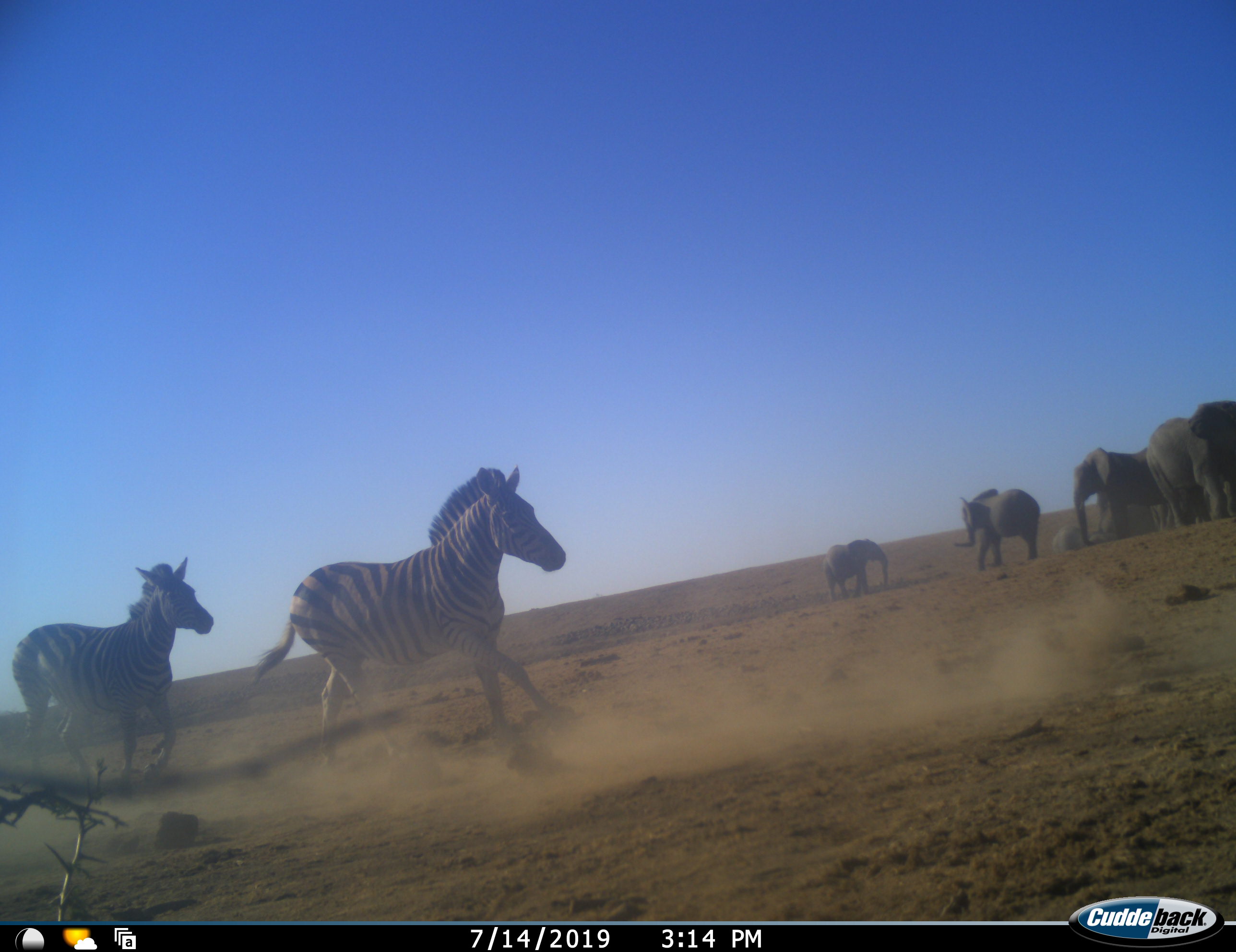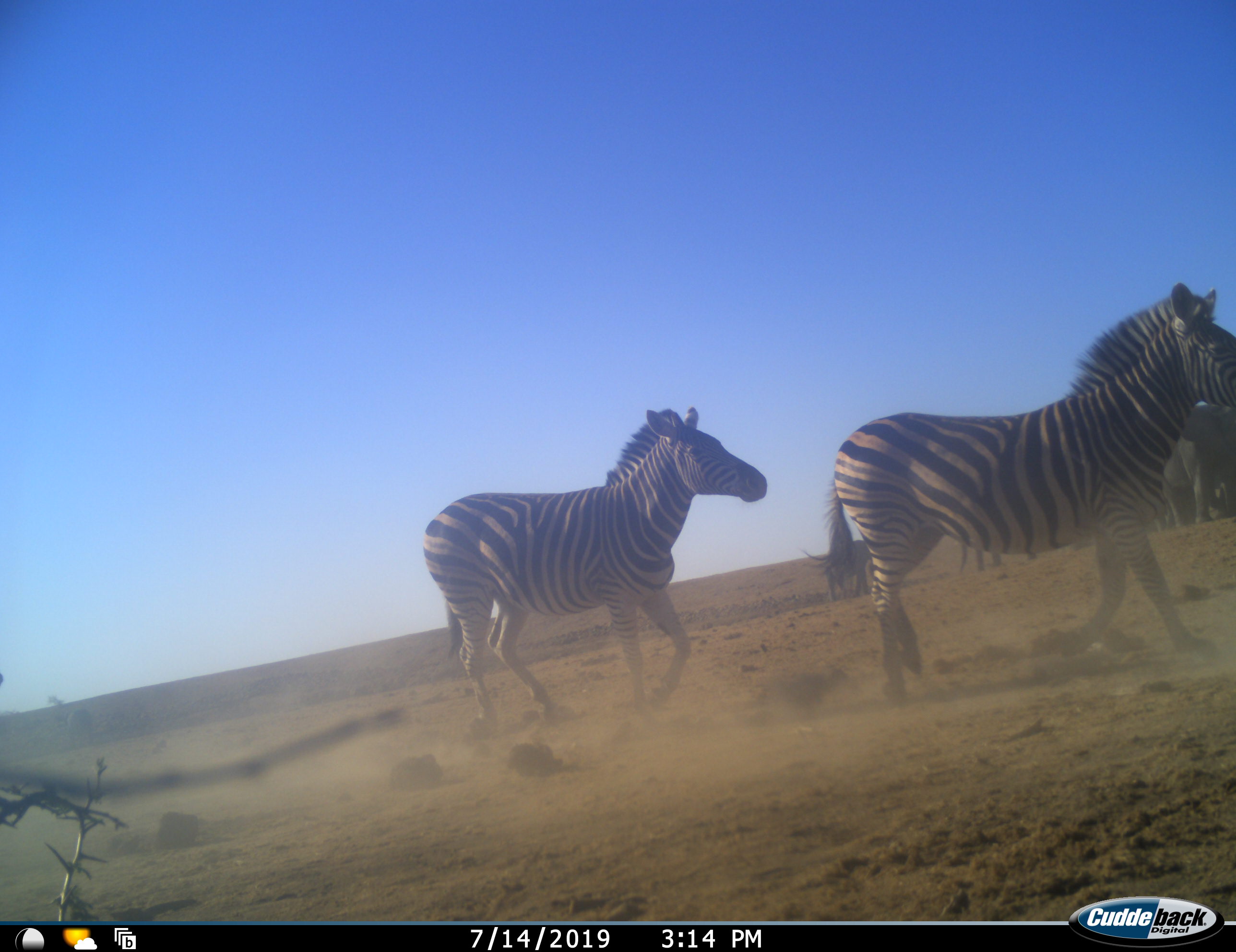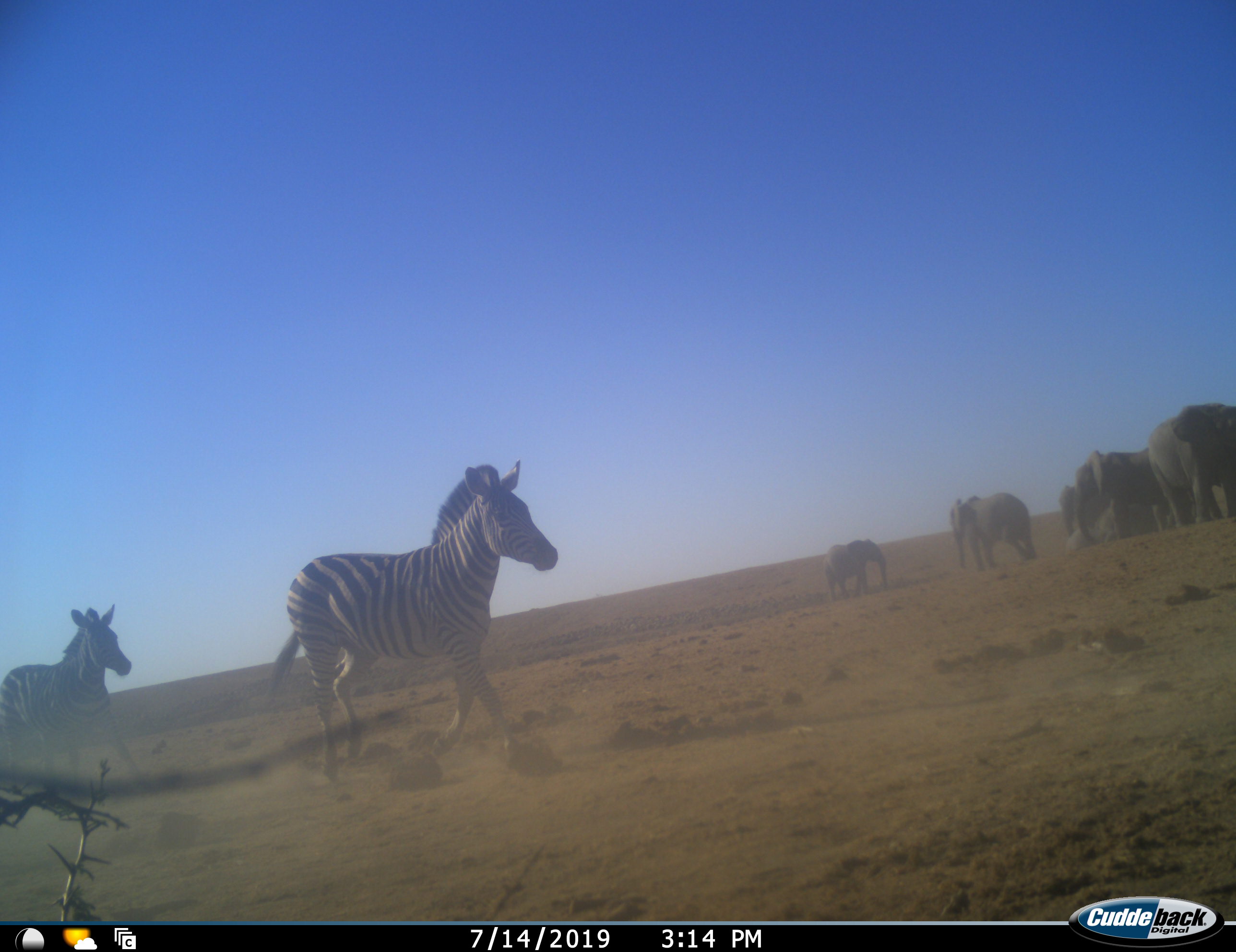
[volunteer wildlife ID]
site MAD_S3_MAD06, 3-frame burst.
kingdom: Animalia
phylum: Chordata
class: Mammalia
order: Proboscidea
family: Elephantidae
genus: Loxodonta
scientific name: Loxodonta africana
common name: african bush elephant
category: elephant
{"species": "elephant (african bush elephant) (Loxodonta africana)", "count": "5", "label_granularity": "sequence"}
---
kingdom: Animalia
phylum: Chordata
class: Mammalia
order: Perissodactyla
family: Equidae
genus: Equus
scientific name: Equus quagga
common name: plains zebra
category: zebraplains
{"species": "zebraplains (plains zebra) (Equus quagga)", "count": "2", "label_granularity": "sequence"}